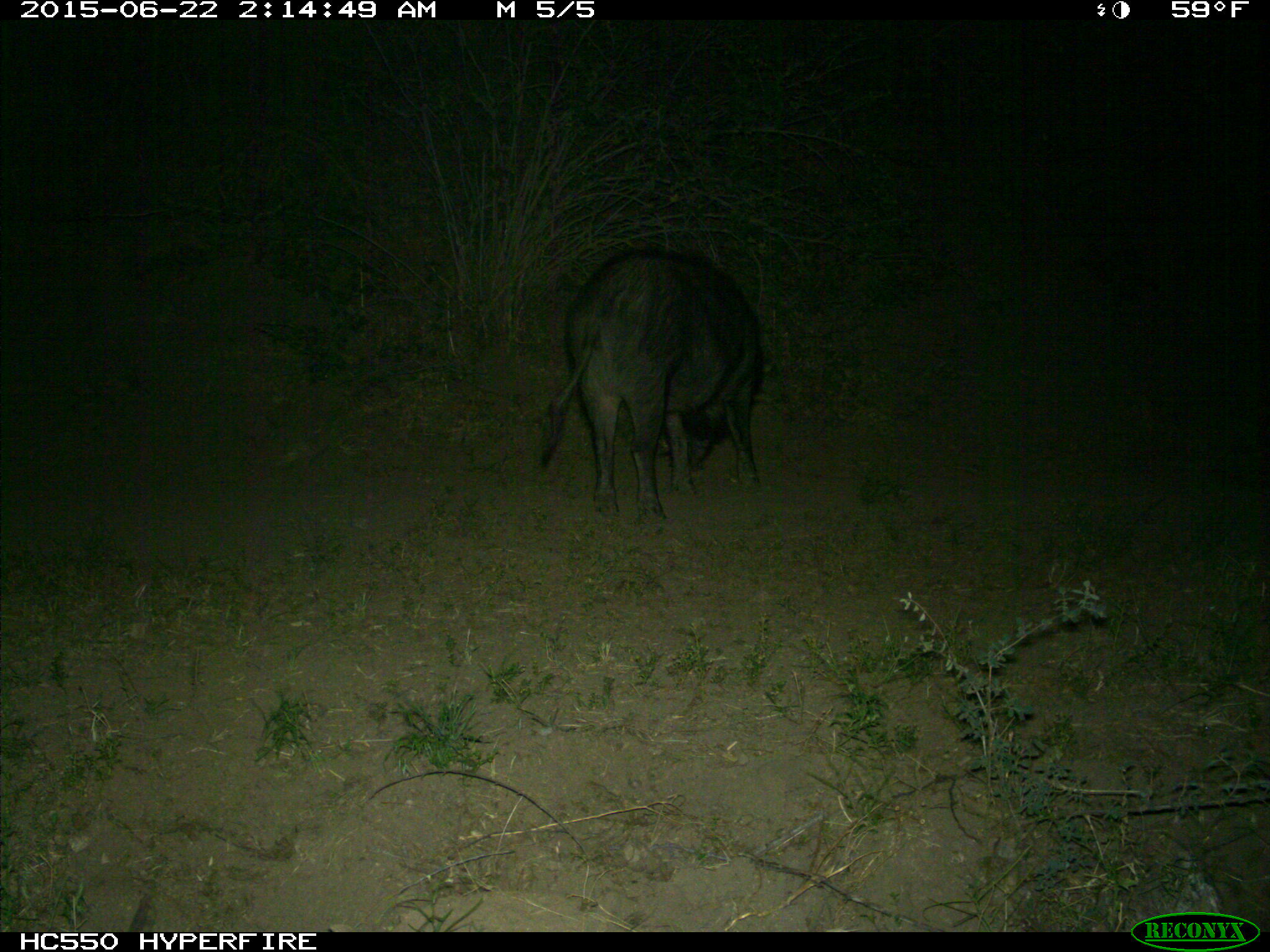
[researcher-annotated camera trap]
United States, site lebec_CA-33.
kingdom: Animalia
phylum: Chordata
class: Mammalia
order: Artiodactyla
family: Suidae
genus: Sus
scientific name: Sus scrofa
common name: wild boar